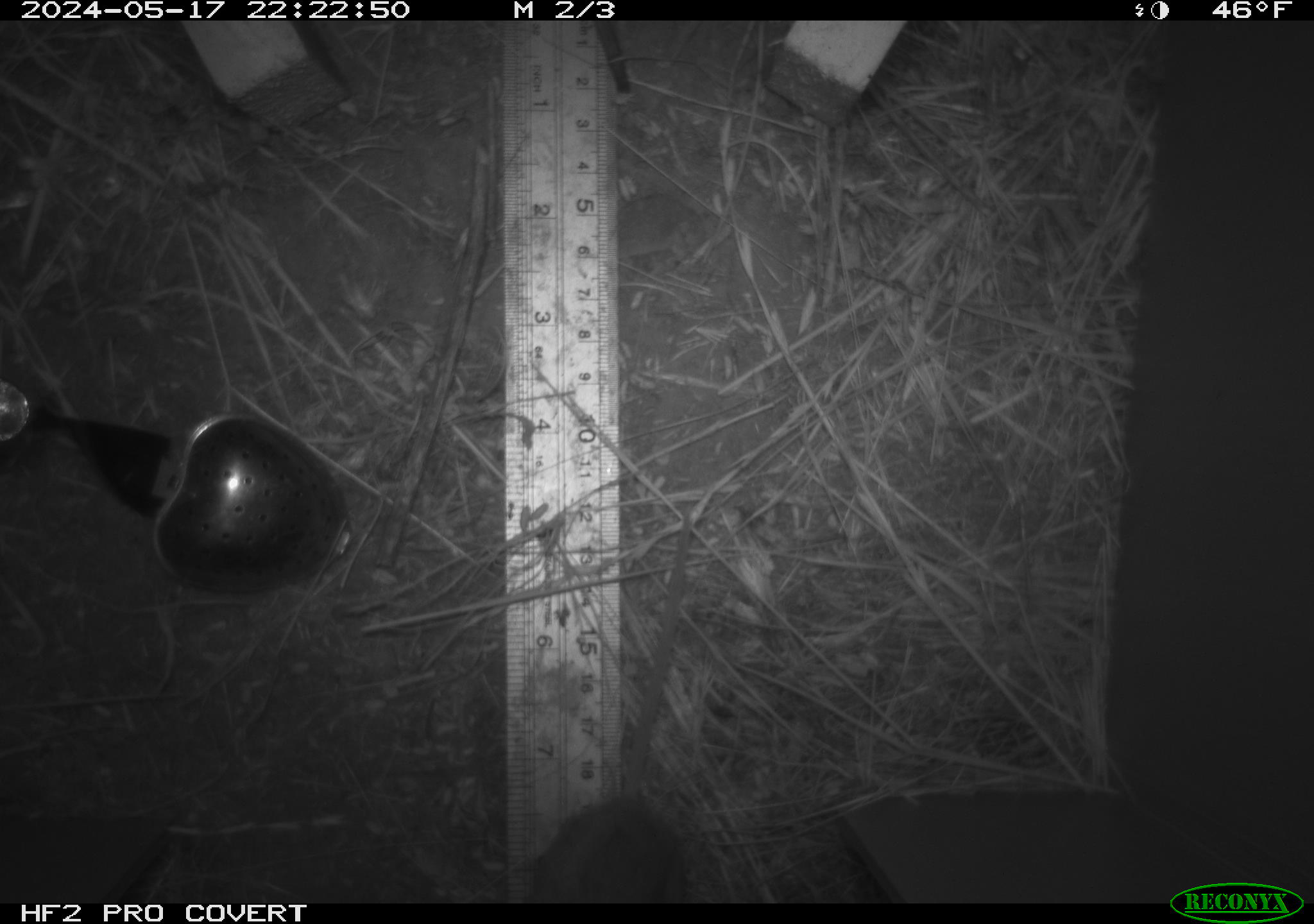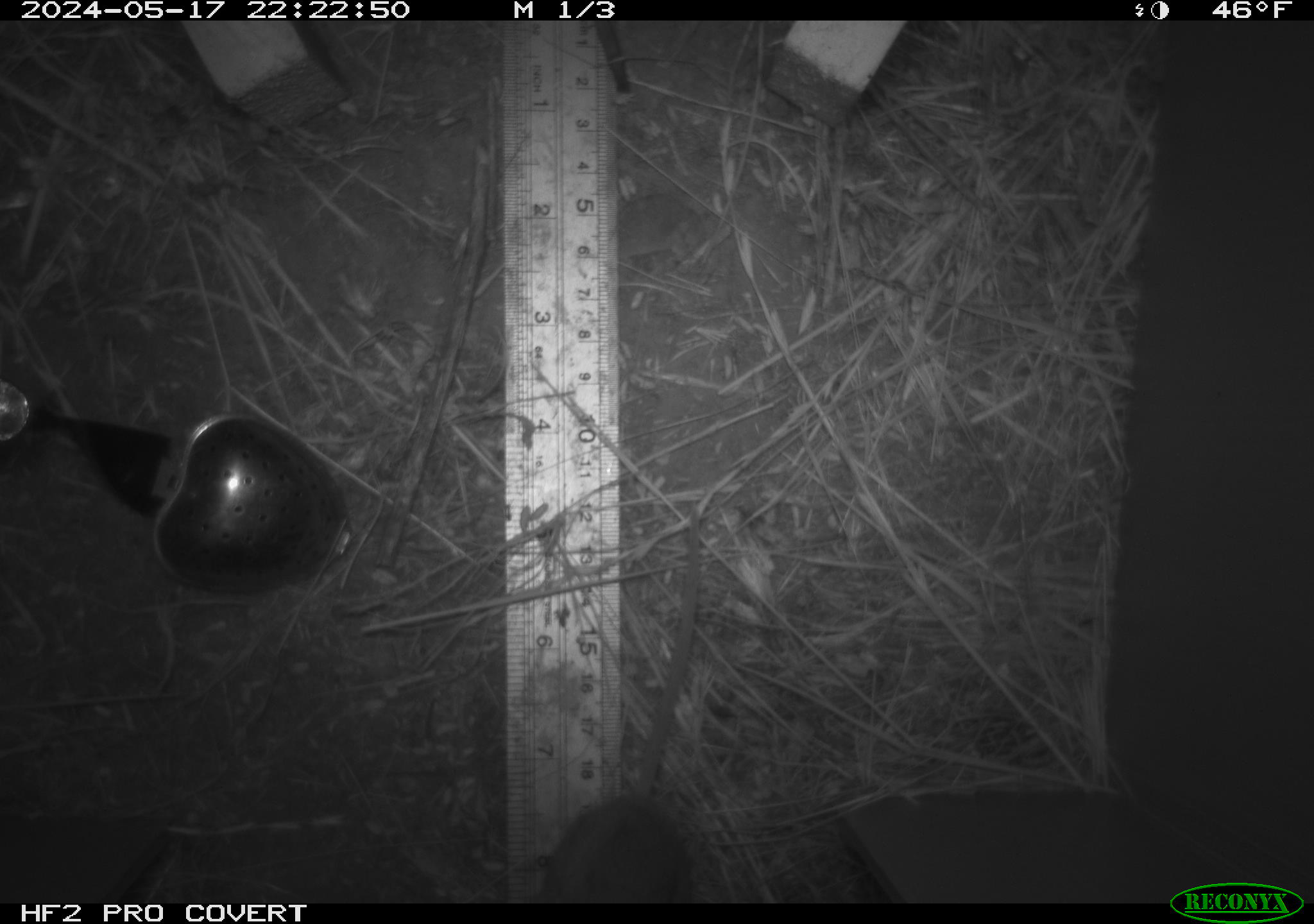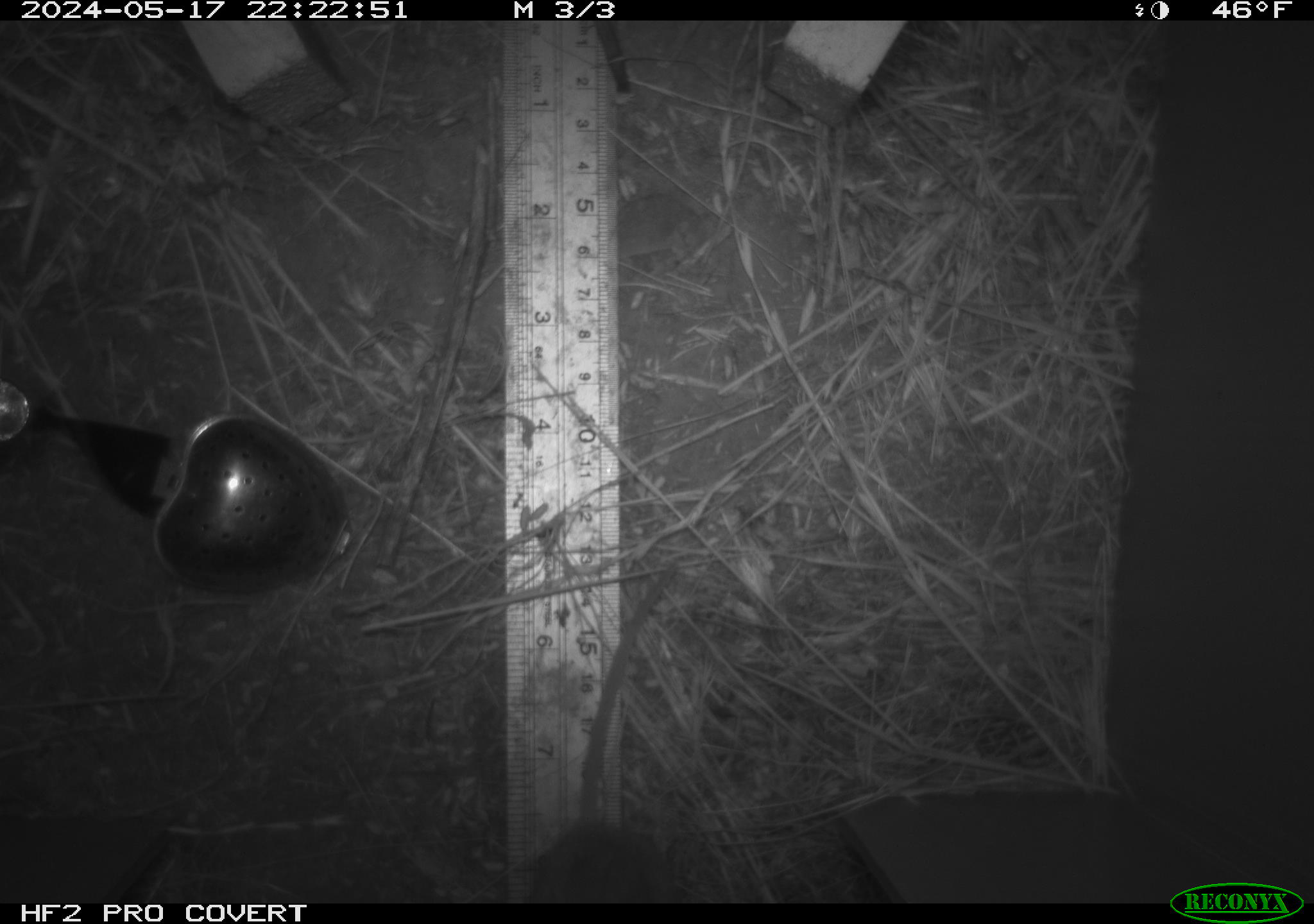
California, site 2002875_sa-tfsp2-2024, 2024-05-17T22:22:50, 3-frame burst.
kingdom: Animalia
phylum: Chordata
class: Mammalia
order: Rodentia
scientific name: Rodentia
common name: rodent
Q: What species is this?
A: Rodent (Rodentia).